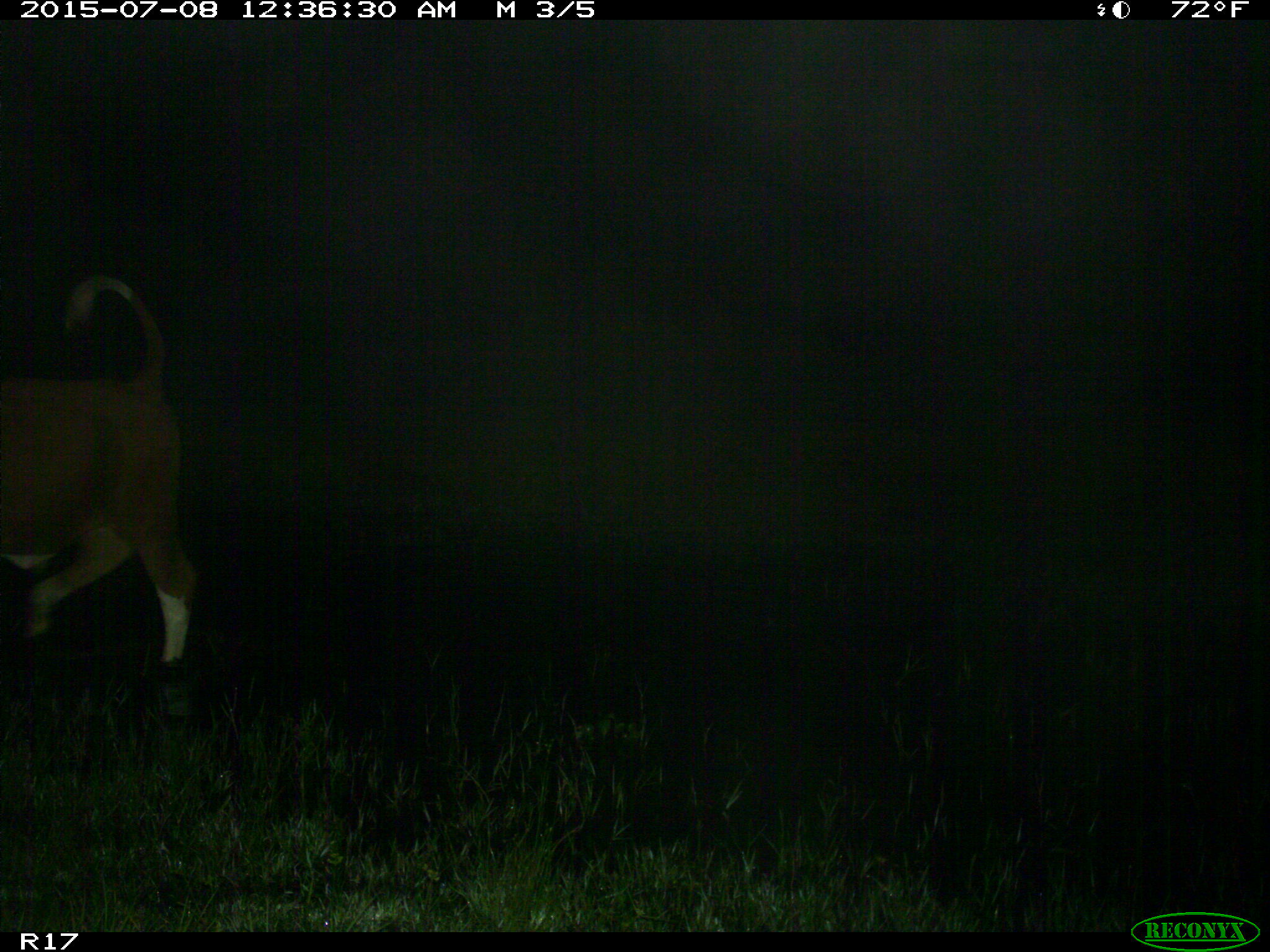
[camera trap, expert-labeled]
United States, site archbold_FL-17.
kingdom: Animalia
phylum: Chordata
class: Mammalia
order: Artiodactyla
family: Bovidae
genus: Bos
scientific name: Bos taurus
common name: domestic cow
Bos taurus (domestic cow).